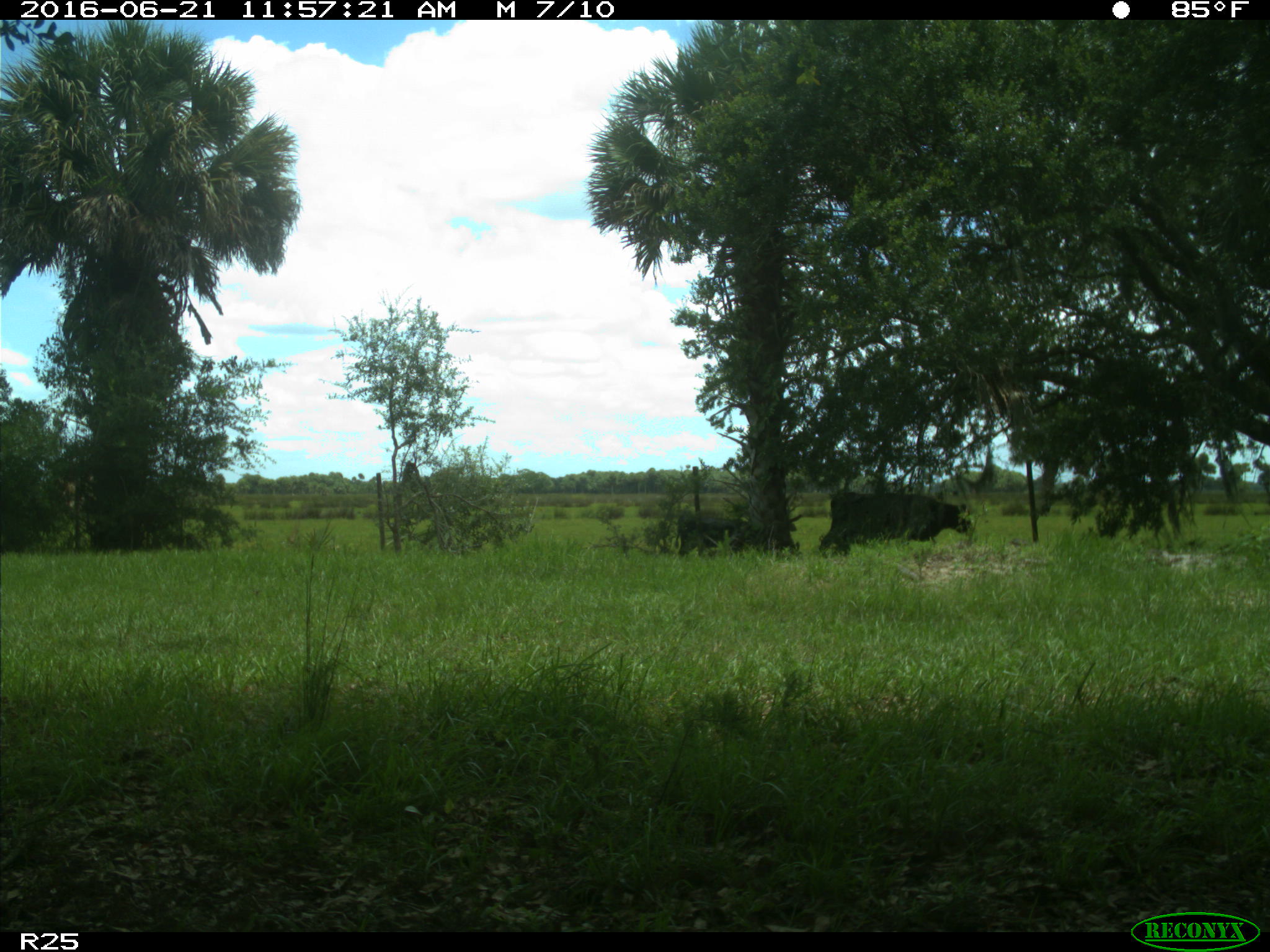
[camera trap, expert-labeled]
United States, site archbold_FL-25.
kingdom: Animalia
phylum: Chordata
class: Mammalia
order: Artiodactyla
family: Bovidae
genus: Bos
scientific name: Bos taurus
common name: domestic cow